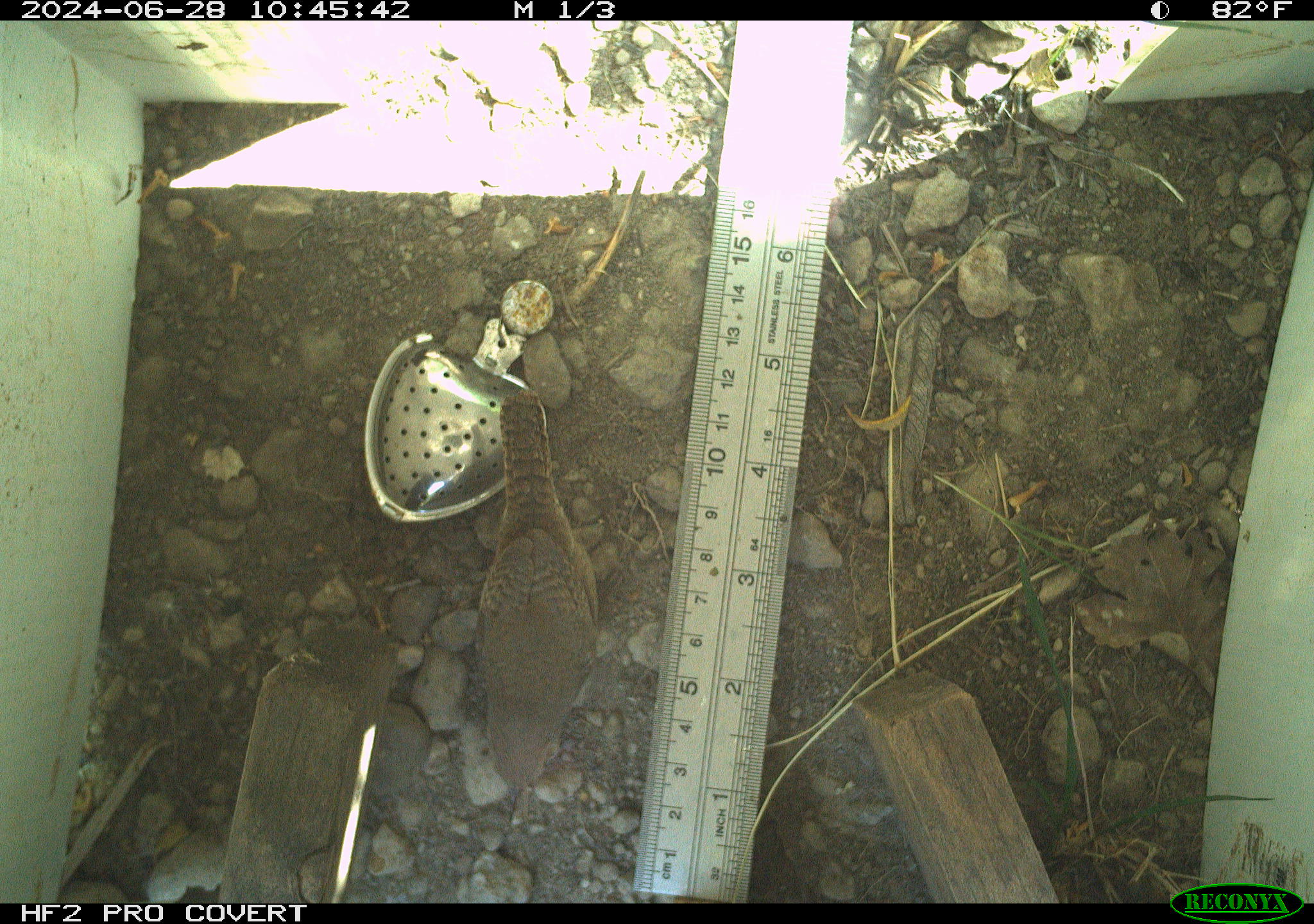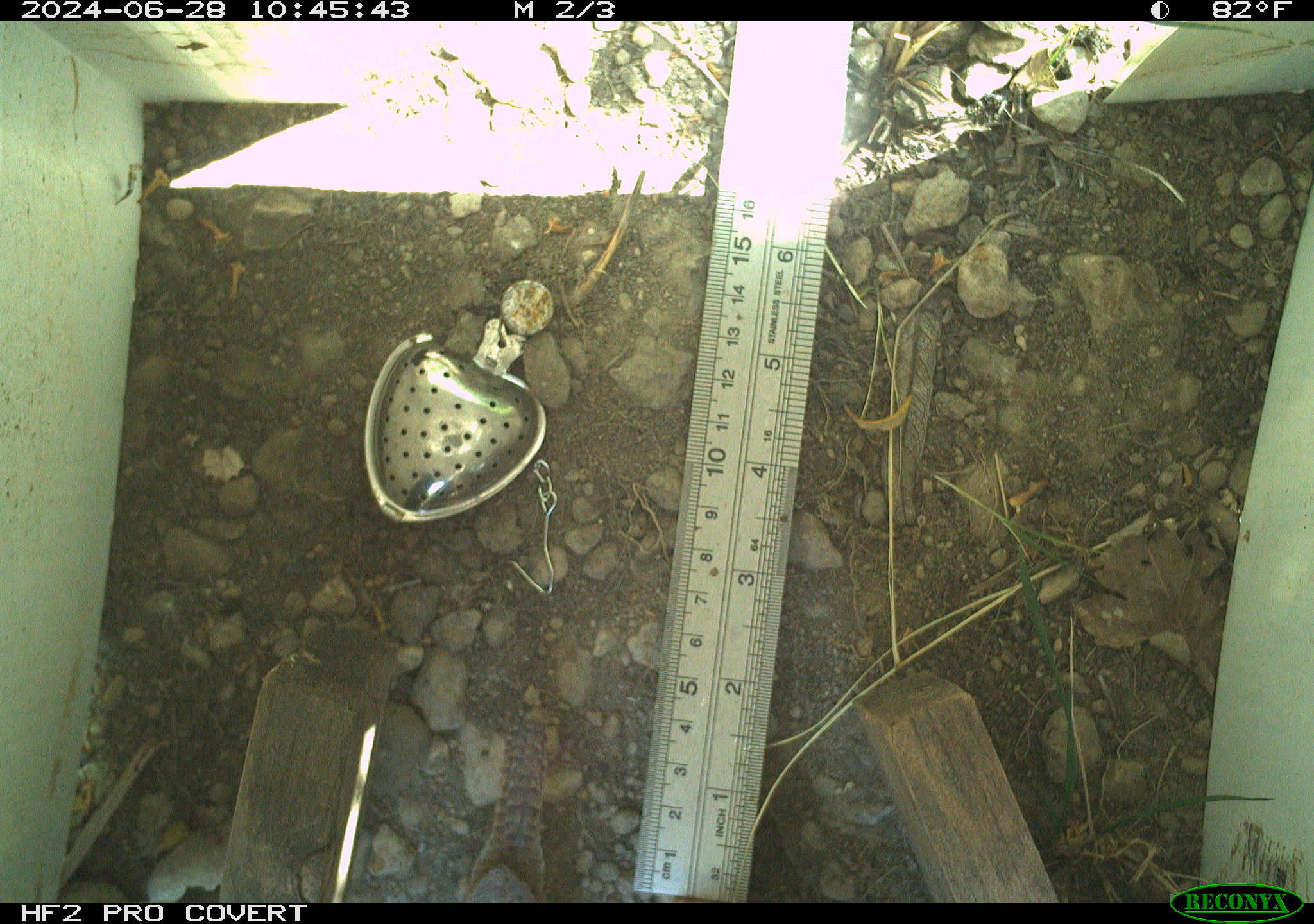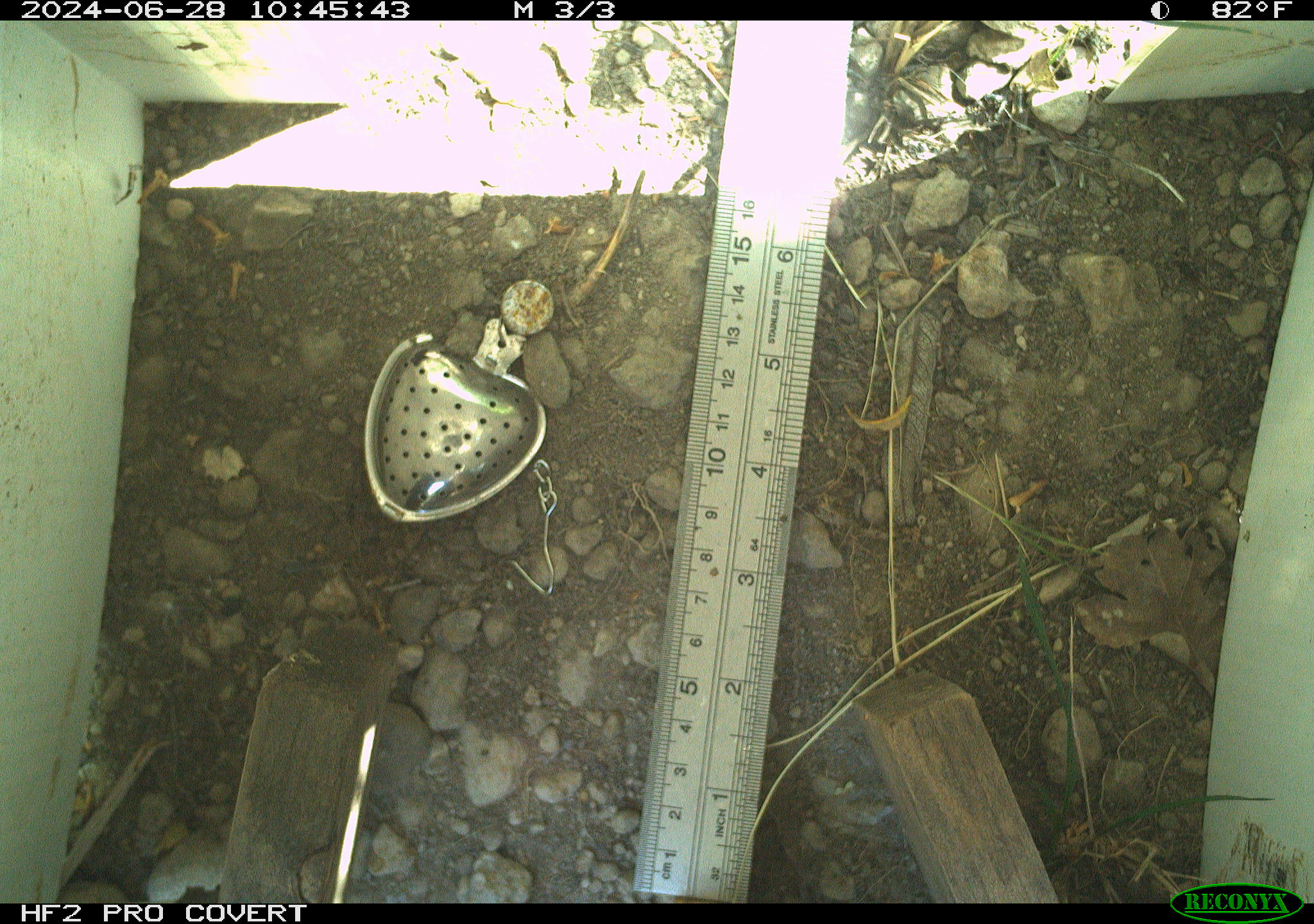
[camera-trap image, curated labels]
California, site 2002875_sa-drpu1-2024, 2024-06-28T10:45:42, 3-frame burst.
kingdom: Animalia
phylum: Chordata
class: Aves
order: Passeriformes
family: Troglodytidae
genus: Thryomanes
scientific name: Thryomanes bewickii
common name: bewick's wren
Bewick's wren (Thryomanes bewickii).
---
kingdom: Animalia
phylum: Chordata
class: Aves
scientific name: Aves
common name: bird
Bird (Aves).